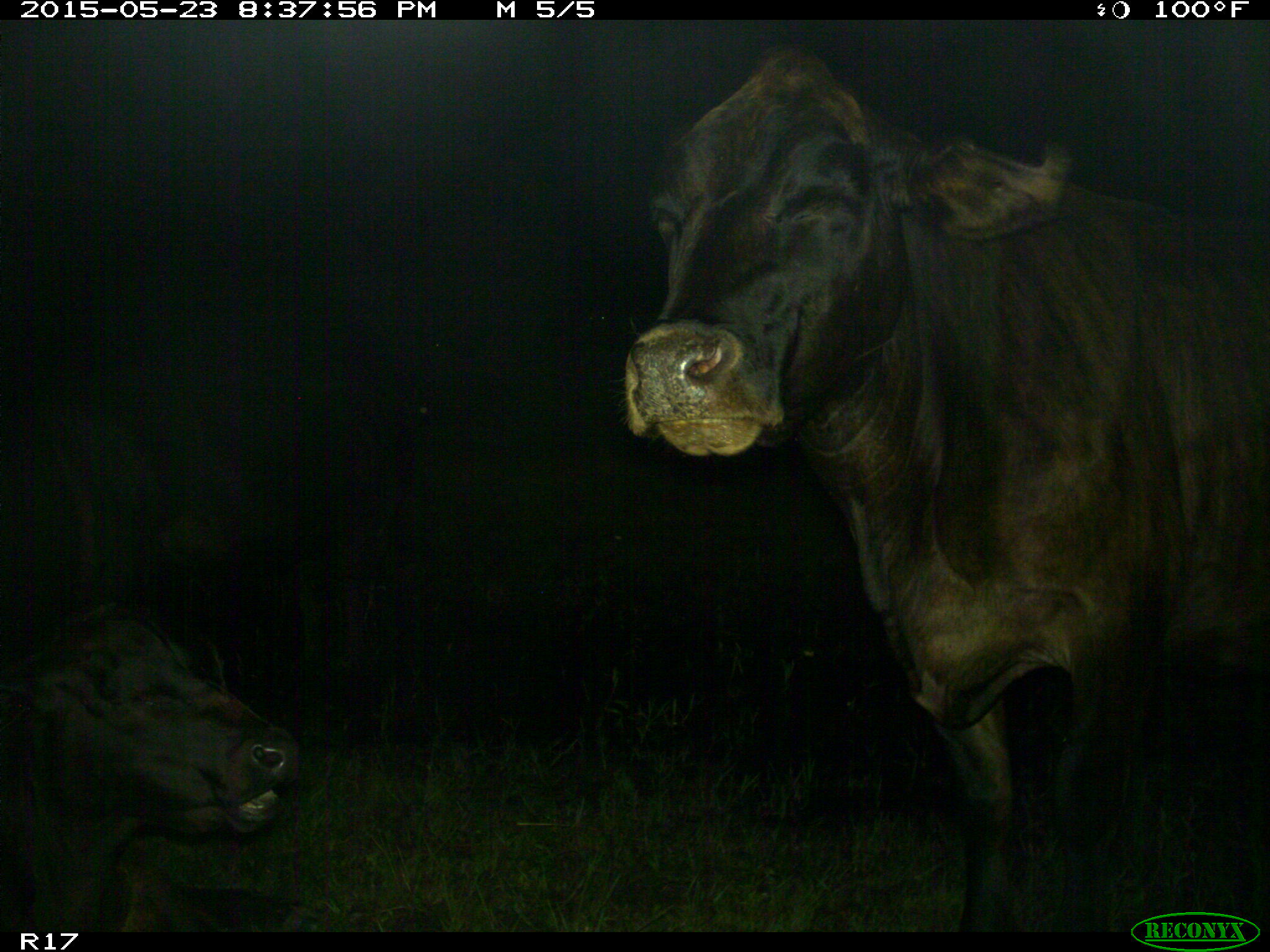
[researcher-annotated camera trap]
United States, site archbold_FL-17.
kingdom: Animalia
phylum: Chordata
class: Mammalia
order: Artiodactyla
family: Bovidae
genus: Bos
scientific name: Bos taurus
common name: domestic cow